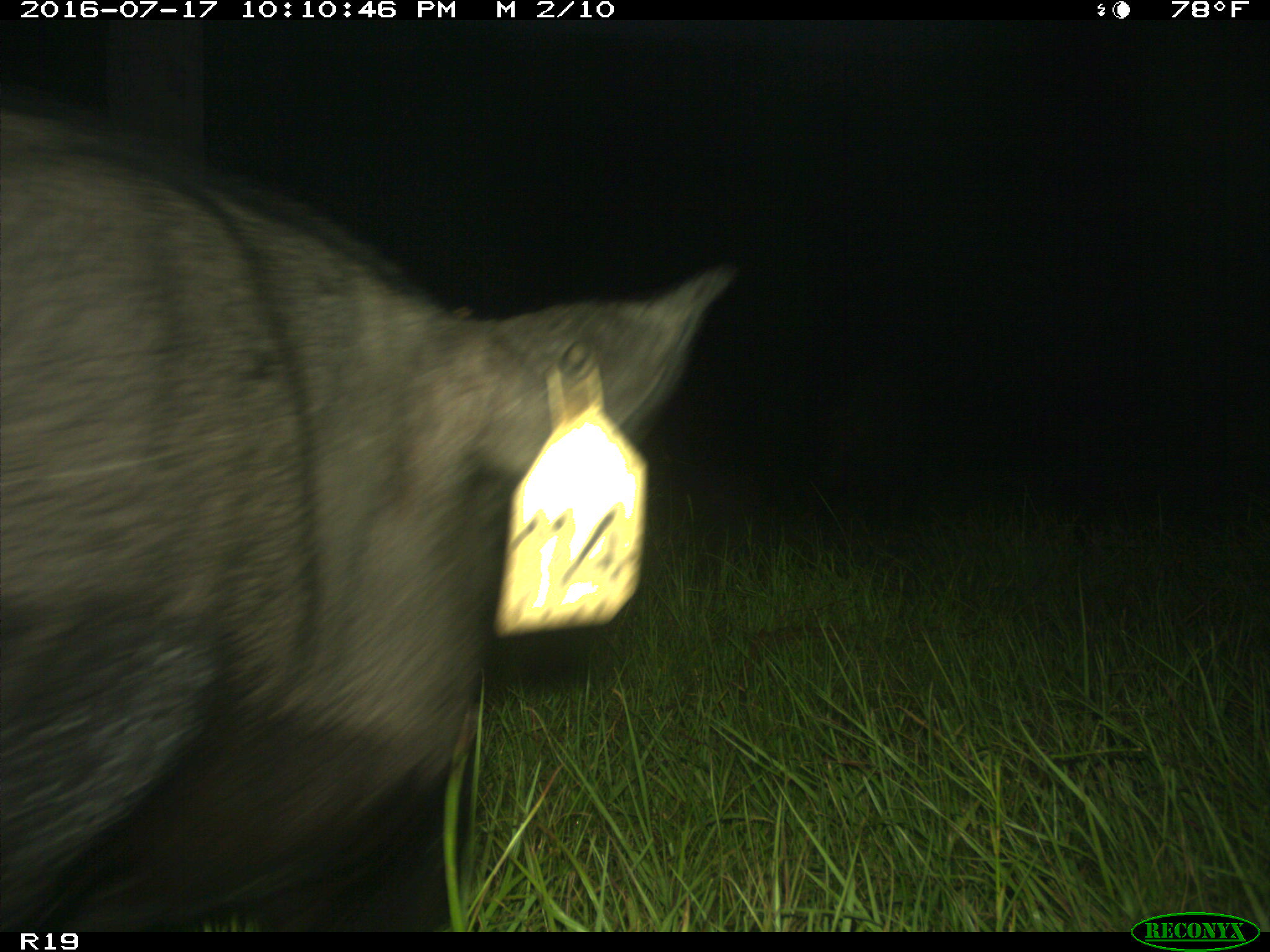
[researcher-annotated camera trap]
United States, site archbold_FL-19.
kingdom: Animalia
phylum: Chordata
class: Mammalia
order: Artiodactyla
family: Suidae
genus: Sus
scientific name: Sus scrofa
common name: wild boar